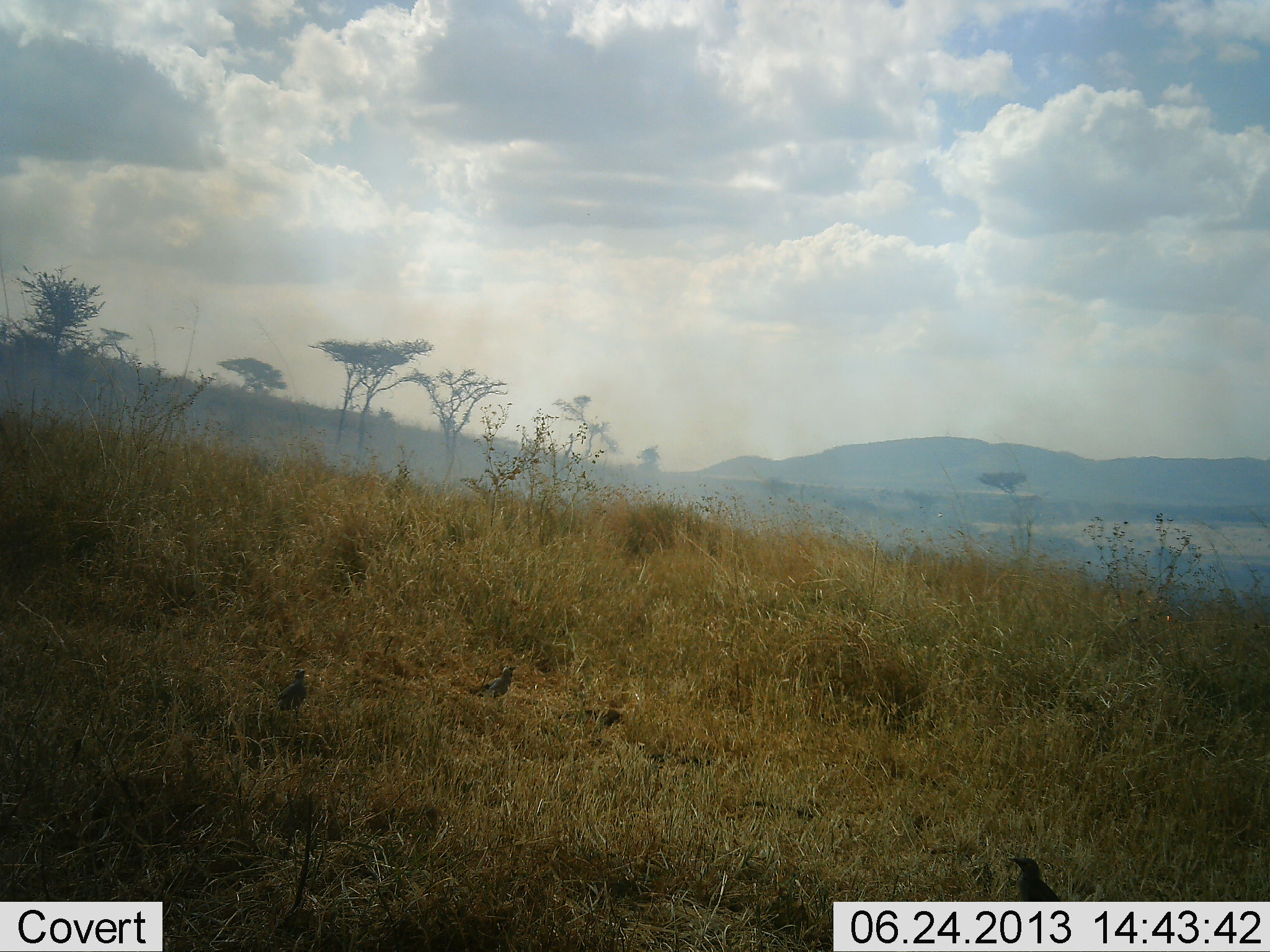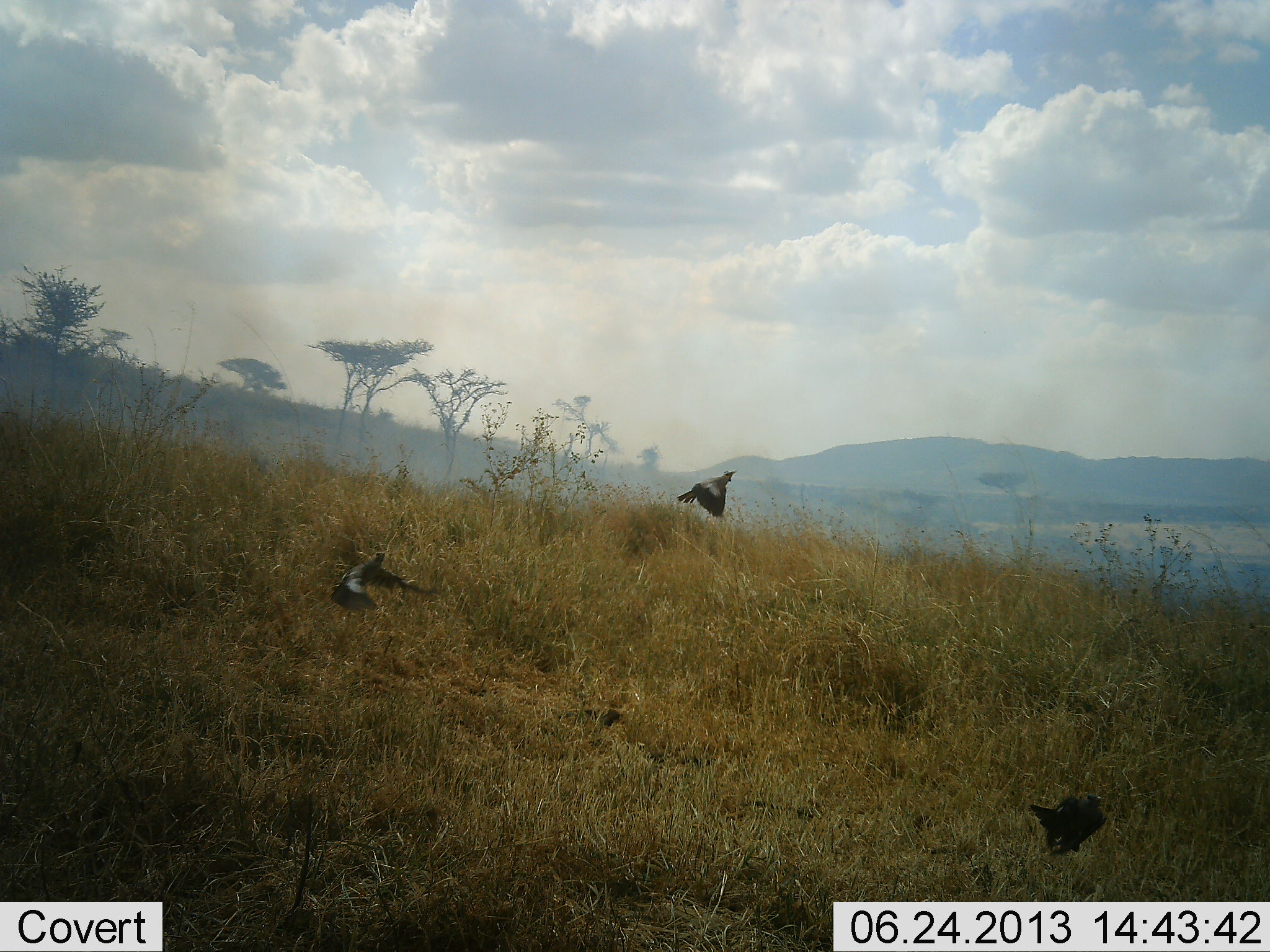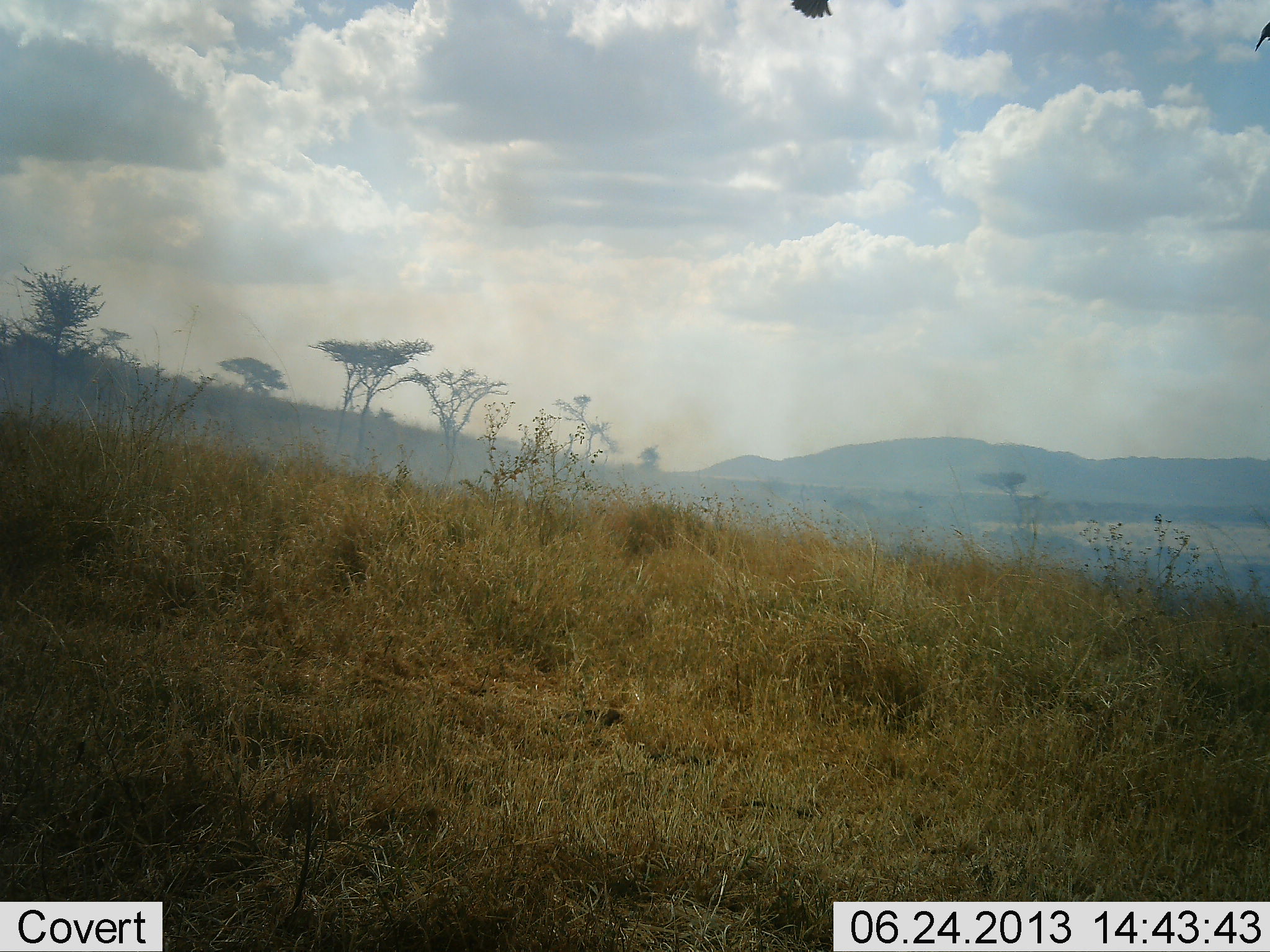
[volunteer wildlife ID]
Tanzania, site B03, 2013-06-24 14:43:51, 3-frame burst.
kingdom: Animalia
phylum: Chordata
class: Aves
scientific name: Aves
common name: bird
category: otherbird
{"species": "otherbird (bird) (Aves)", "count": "3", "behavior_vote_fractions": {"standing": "0%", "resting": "0%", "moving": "100%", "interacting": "0%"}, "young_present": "0%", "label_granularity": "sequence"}